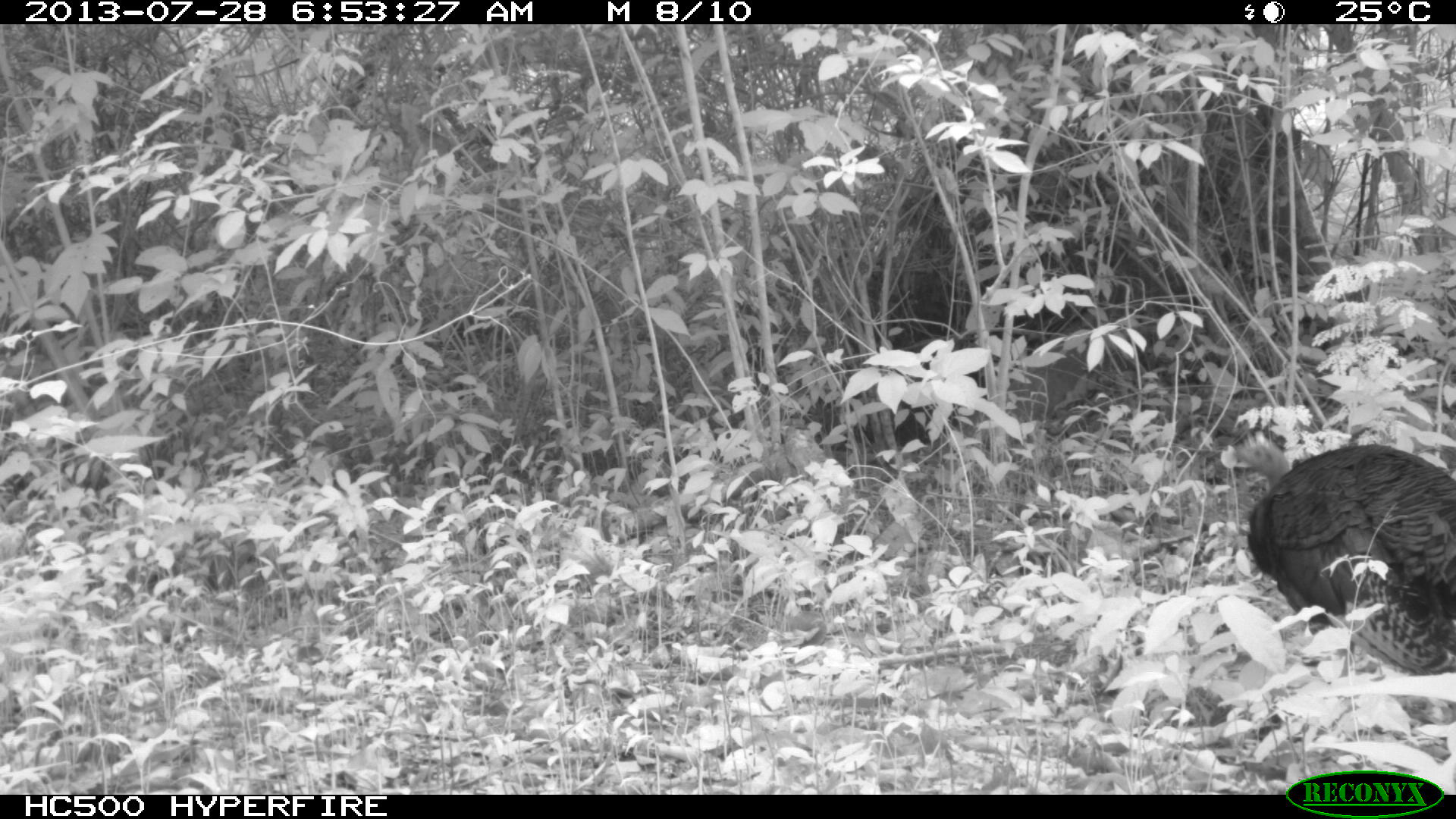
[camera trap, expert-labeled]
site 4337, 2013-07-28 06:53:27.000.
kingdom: Animalia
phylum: Chordata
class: Aves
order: Galliformes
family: Phasianidae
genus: Meleagris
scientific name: Meleagris ocellata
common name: ocellated turkey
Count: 1.